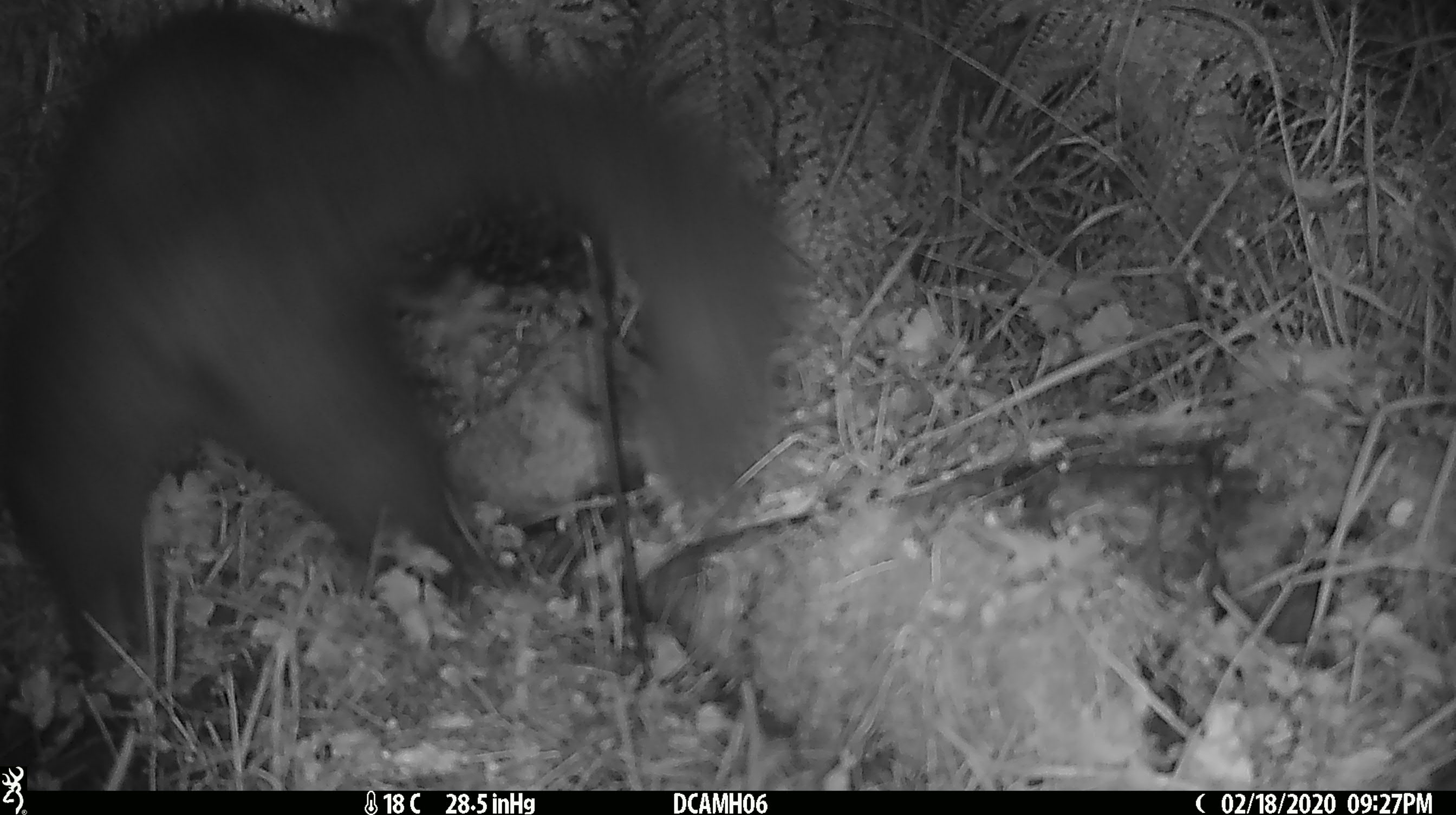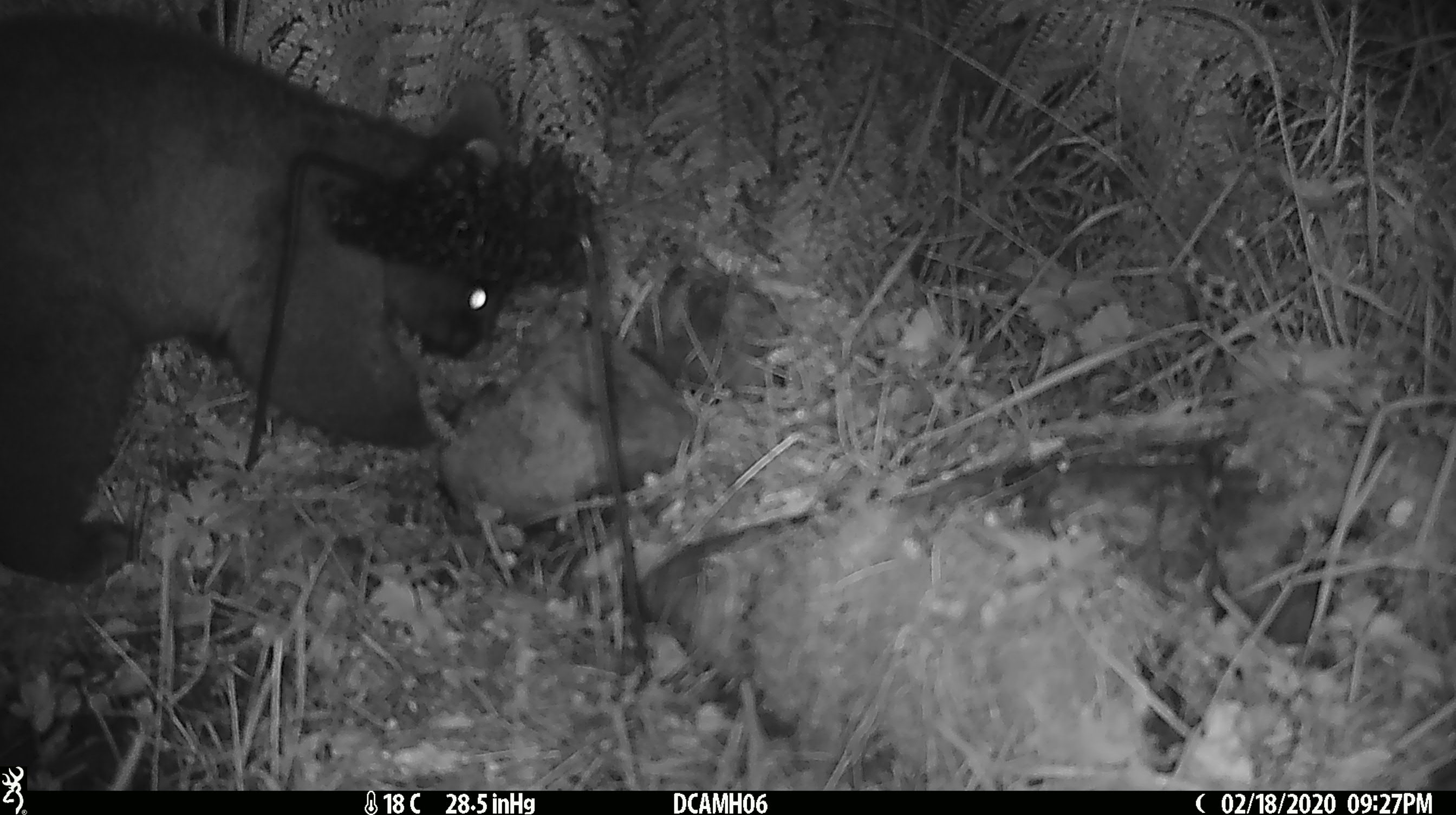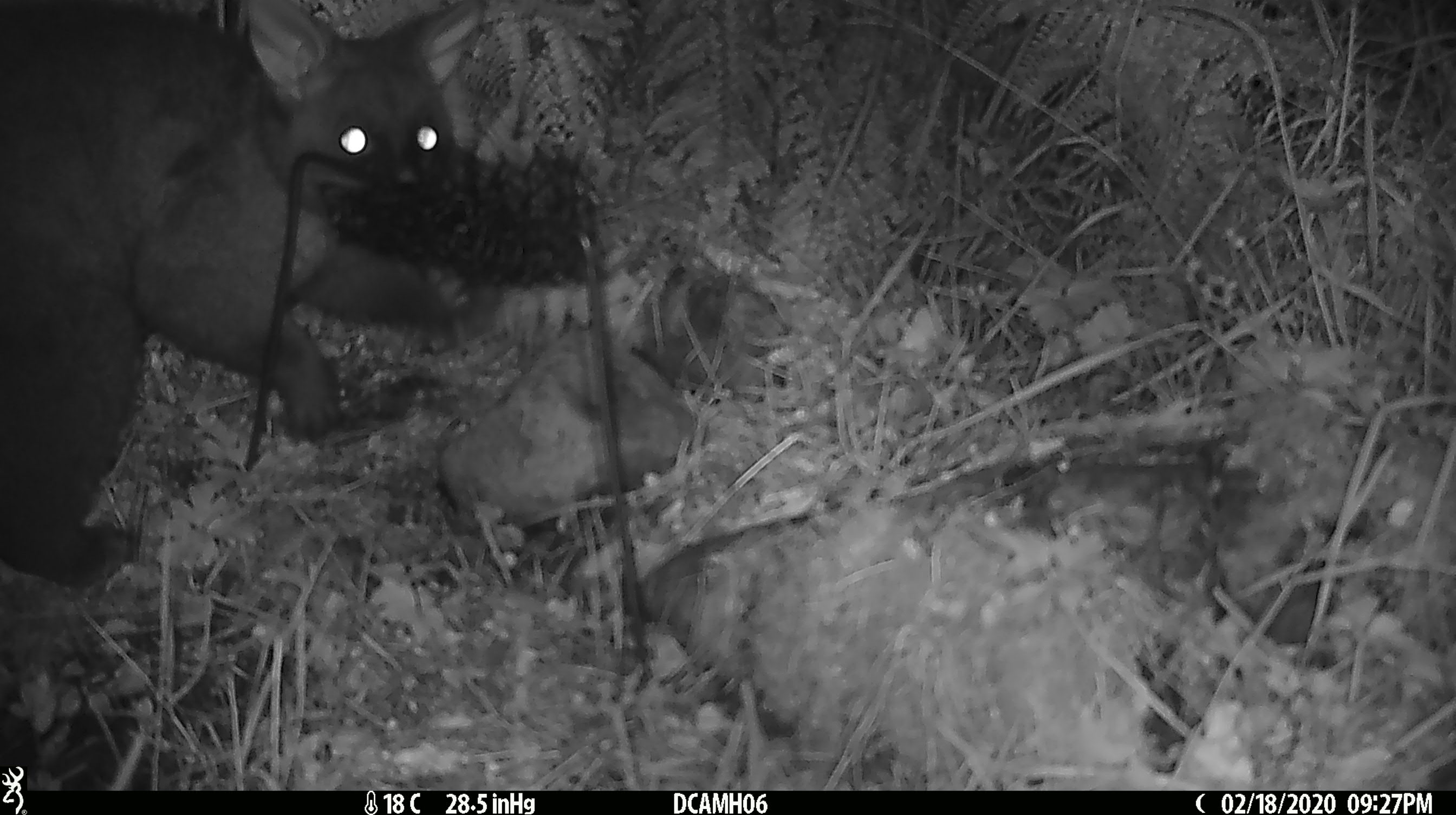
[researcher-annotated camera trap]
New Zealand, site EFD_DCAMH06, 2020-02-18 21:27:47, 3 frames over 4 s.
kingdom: Animalia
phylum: Chordata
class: Mammalia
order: Diprotodontia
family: Phalangeridae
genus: Trichosurus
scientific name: Trichosurus vulpecula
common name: common brushtail possum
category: possum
Possum (common brushtail possum) (Trichosurus vulpecula).